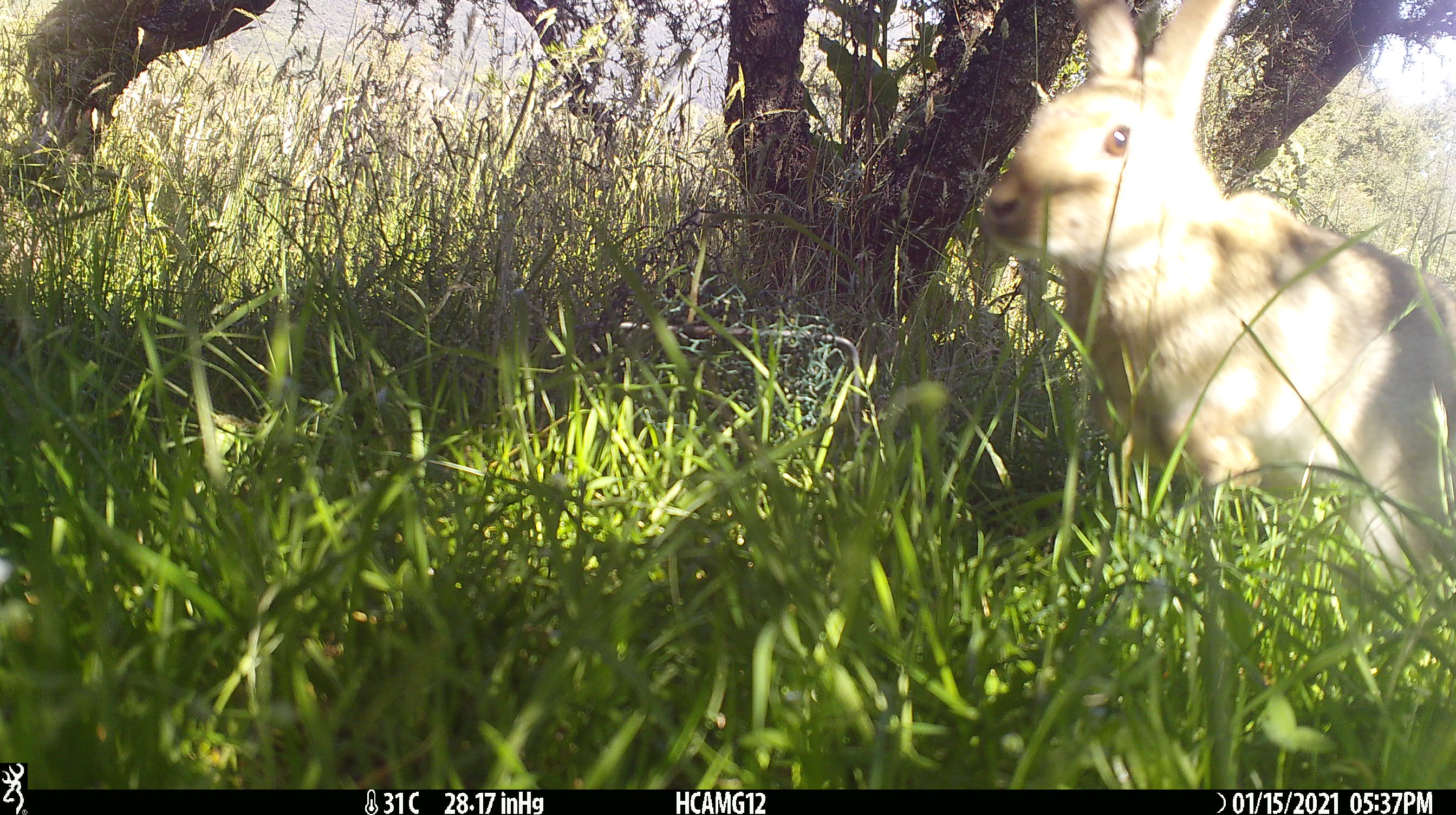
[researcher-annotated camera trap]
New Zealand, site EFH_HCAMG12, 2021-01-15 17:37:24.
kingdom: Animalia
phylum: Chordata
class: Mammalia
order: Lagomorpha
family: Leporidae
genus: Oryctolagus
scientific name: Oryctolagus cuniculus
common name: european rabbit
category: rabbit